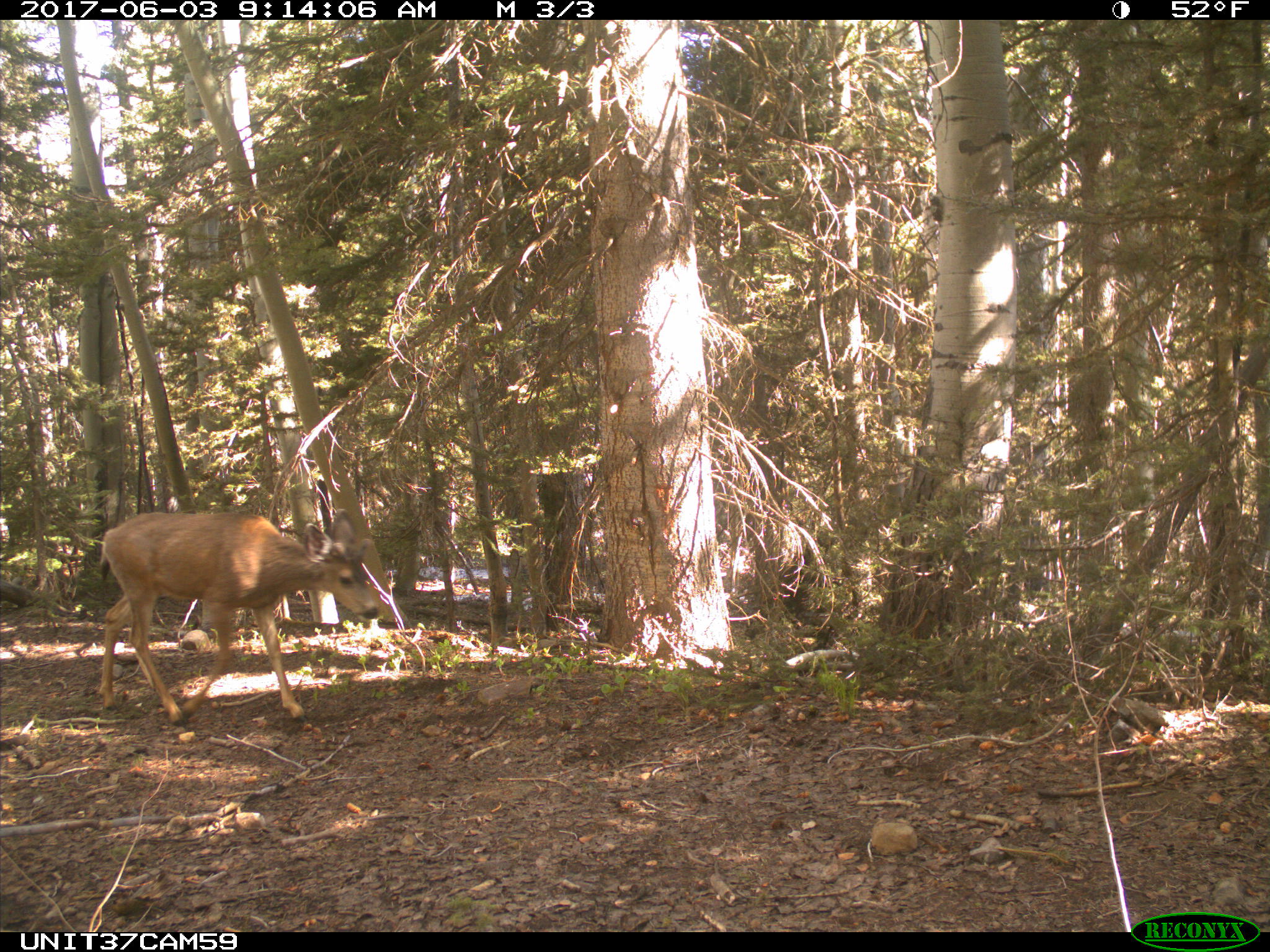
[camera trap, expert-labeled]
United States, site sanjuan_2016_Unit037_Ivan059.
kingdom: Animalia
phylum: Chordata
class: Mammalia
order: Artiodactyla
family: Cervidae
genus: Odocoileus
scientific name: Odocoileus hemionus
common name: mule deer